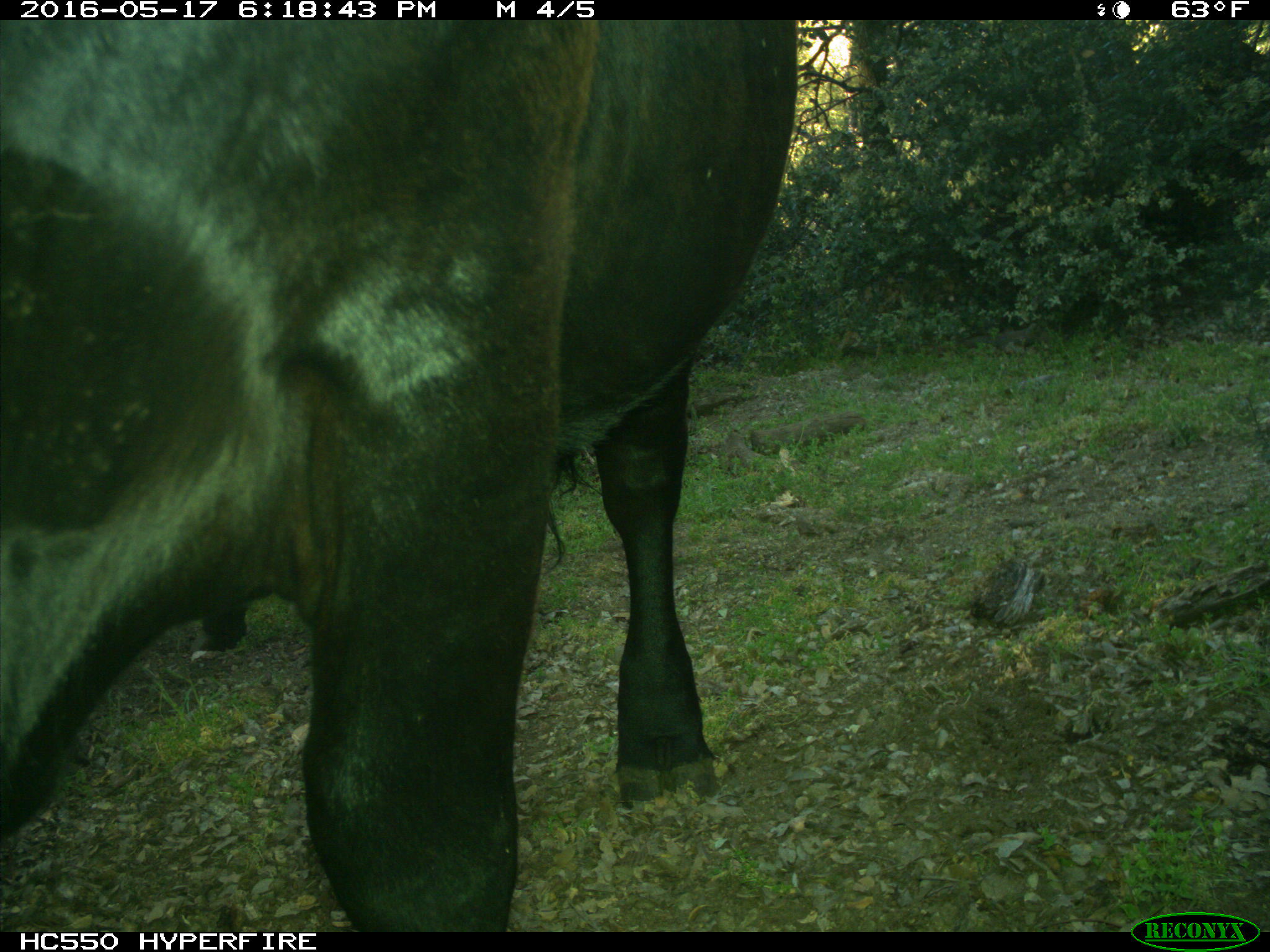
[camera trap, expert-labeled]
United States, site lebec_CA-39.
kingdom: Animalia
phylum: Chordata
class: Mammalia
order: Artiodactyla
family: Bovidae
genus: Bos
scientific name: Bos taurus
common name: domestic cow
Bos taurus (domestic cow).